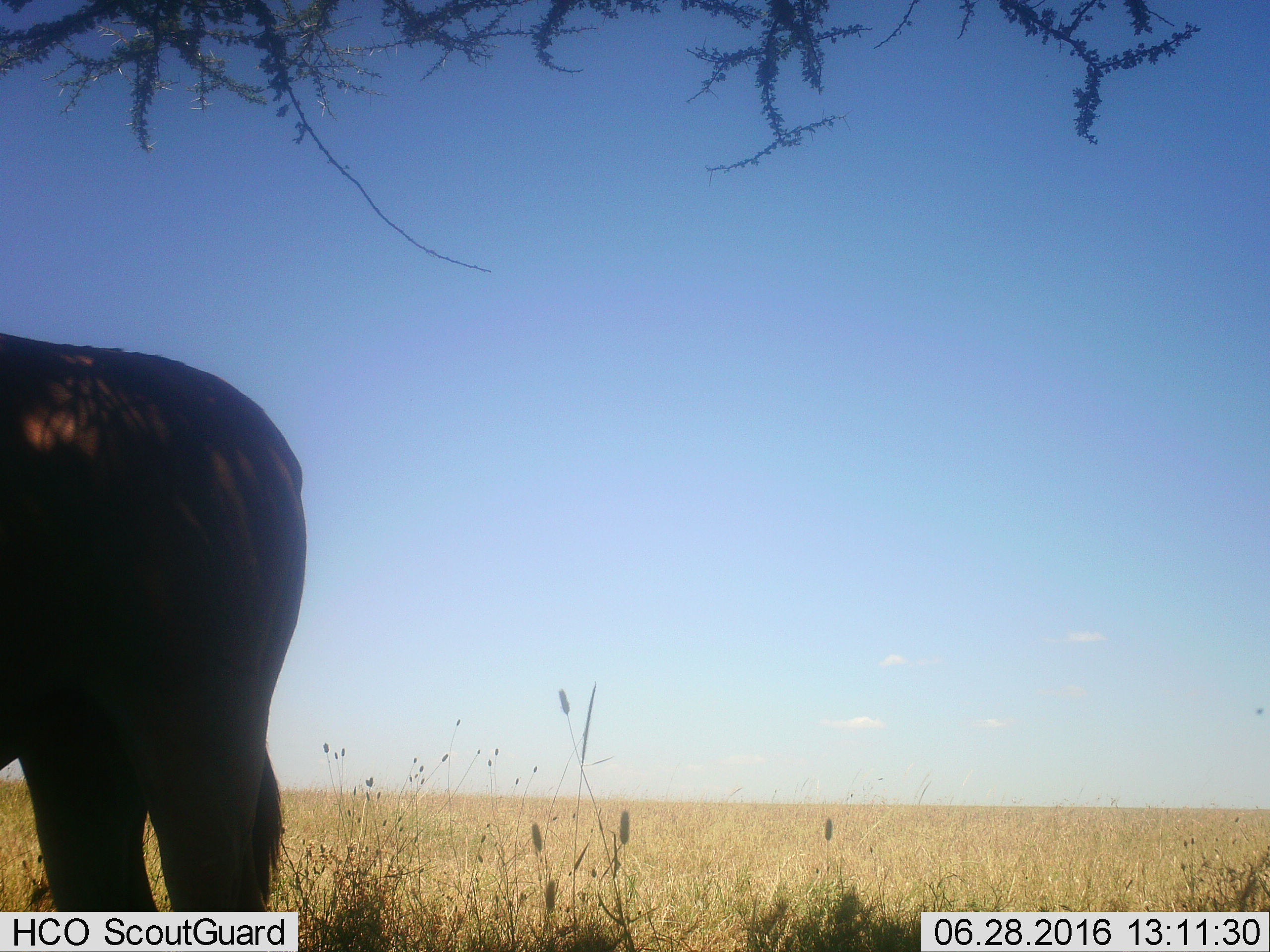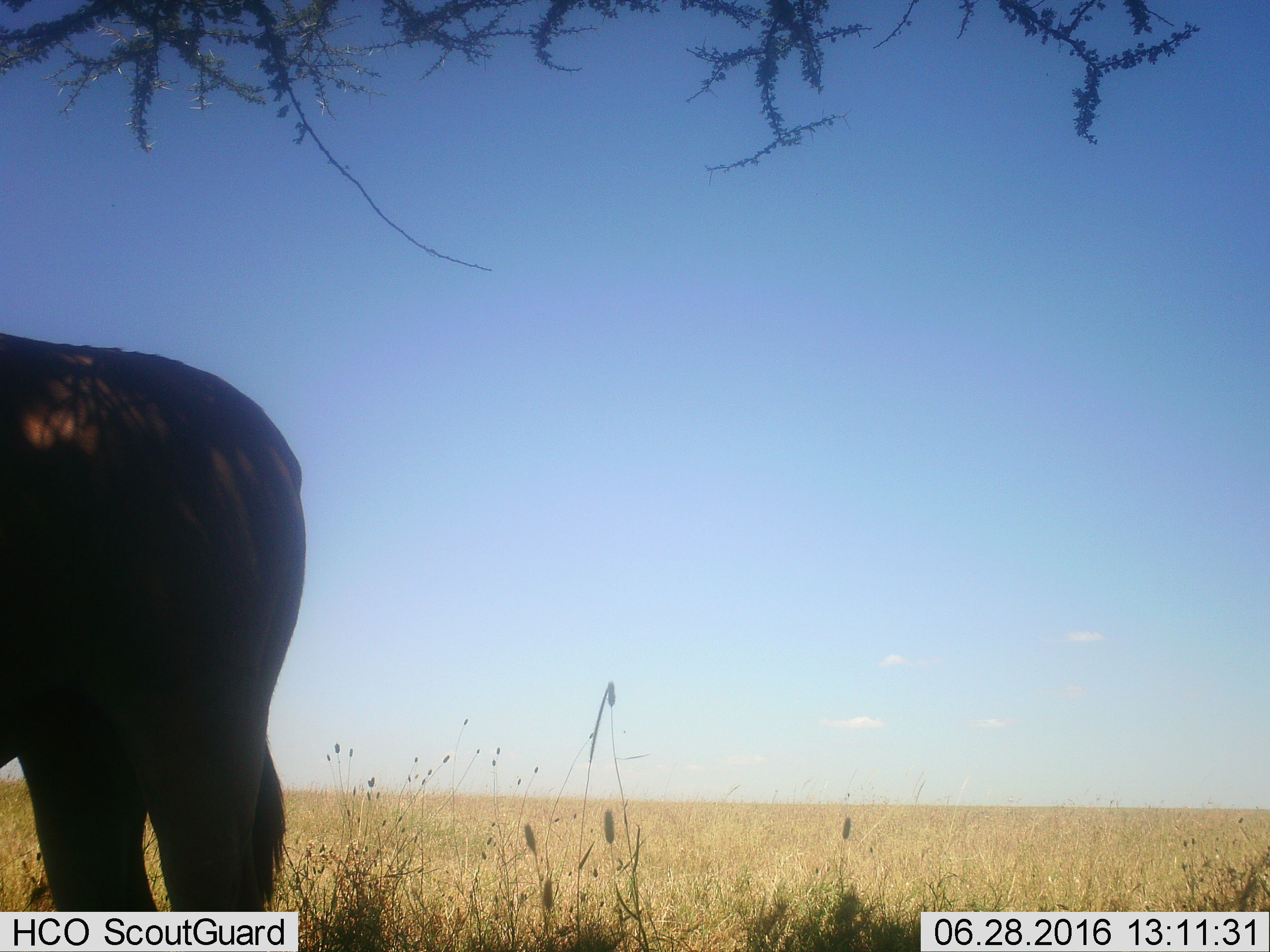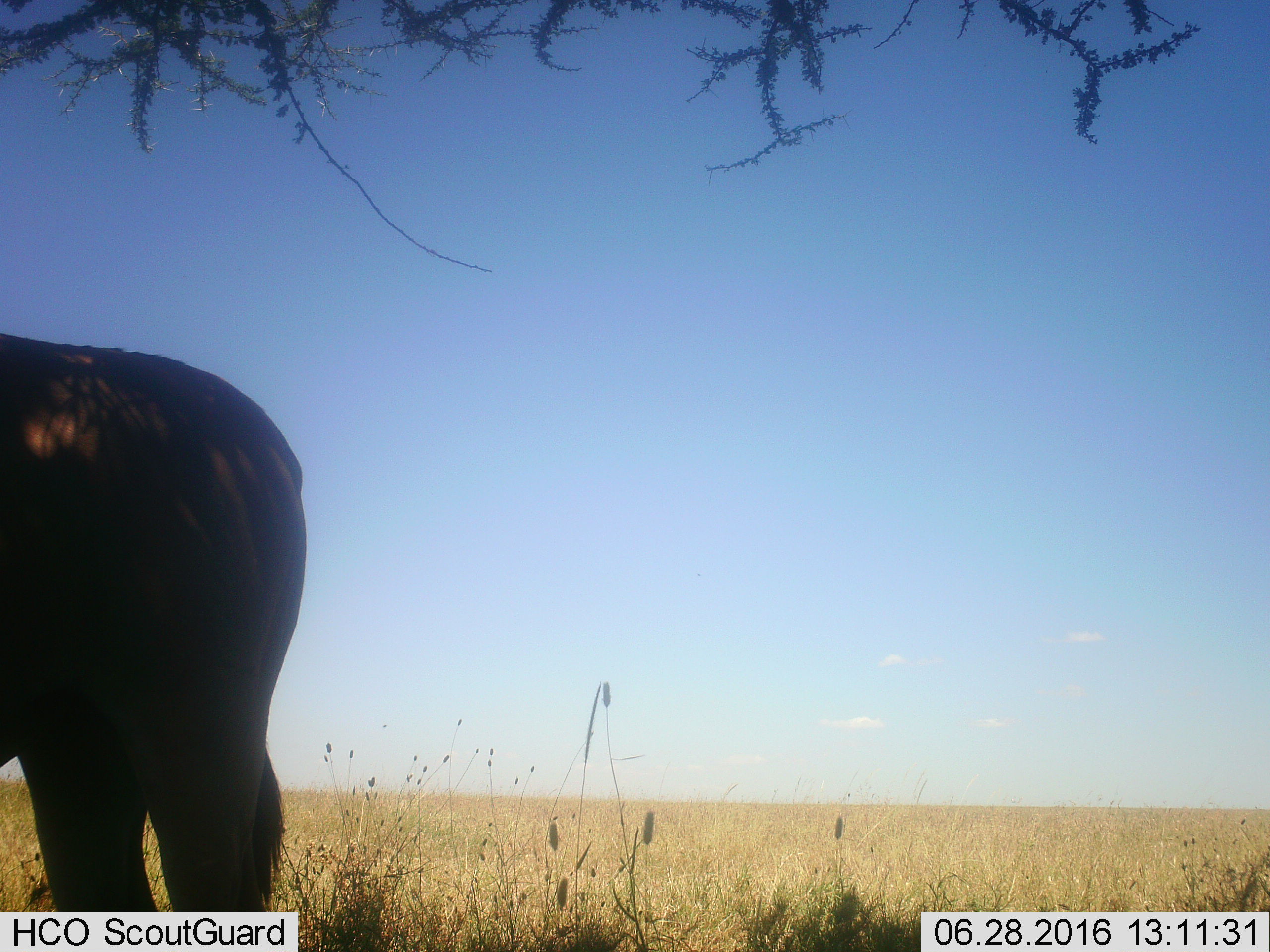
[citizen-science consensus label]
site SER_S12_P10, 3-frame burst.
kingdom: Animalia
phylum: Chordata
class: Mammalia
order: Artiodactyla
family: Bovidae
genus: Tragelaphus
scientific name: Tragelaphus oryx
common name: eland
Eland (Tragelaphus oryx), count 1. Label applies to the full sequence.